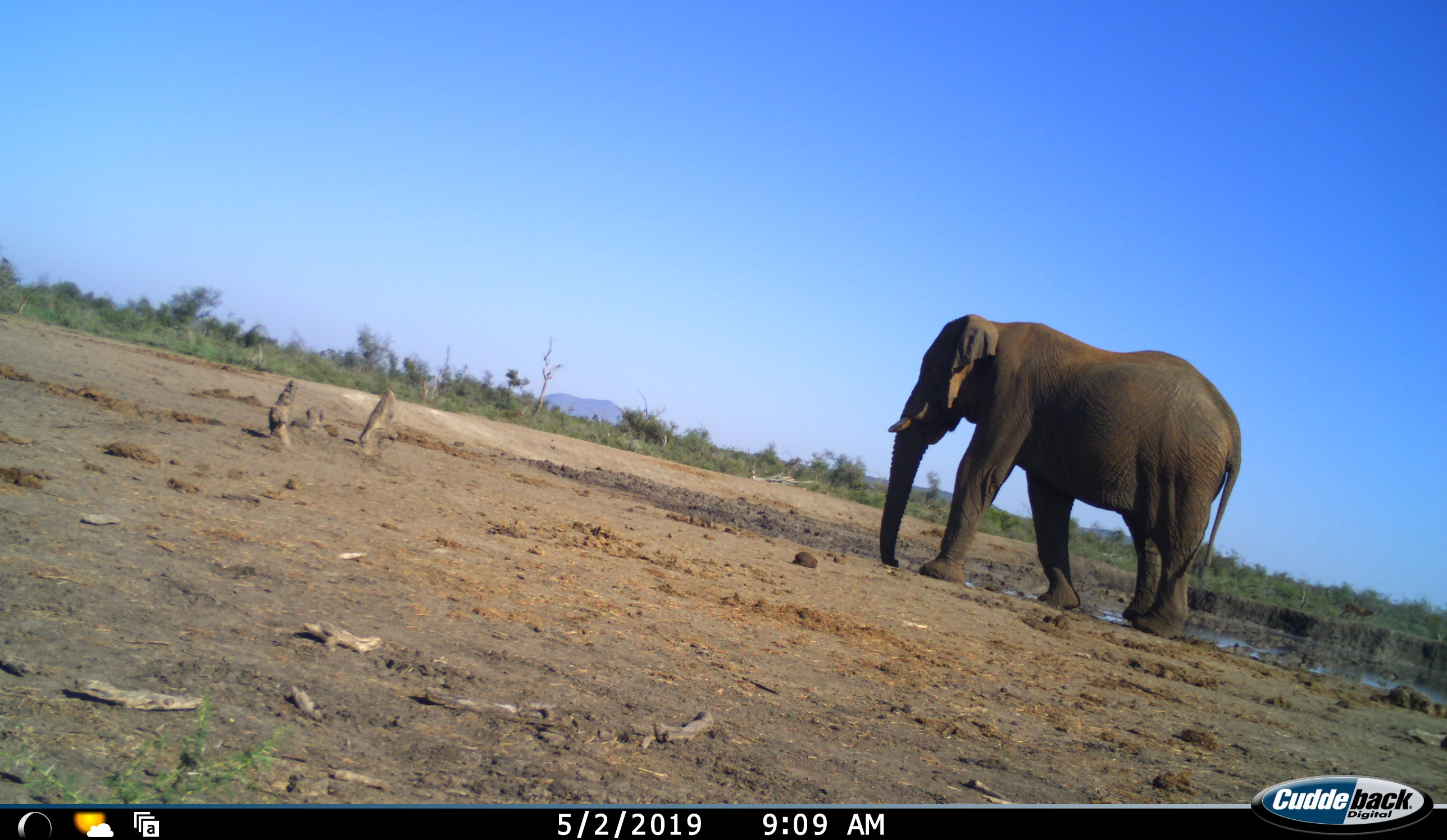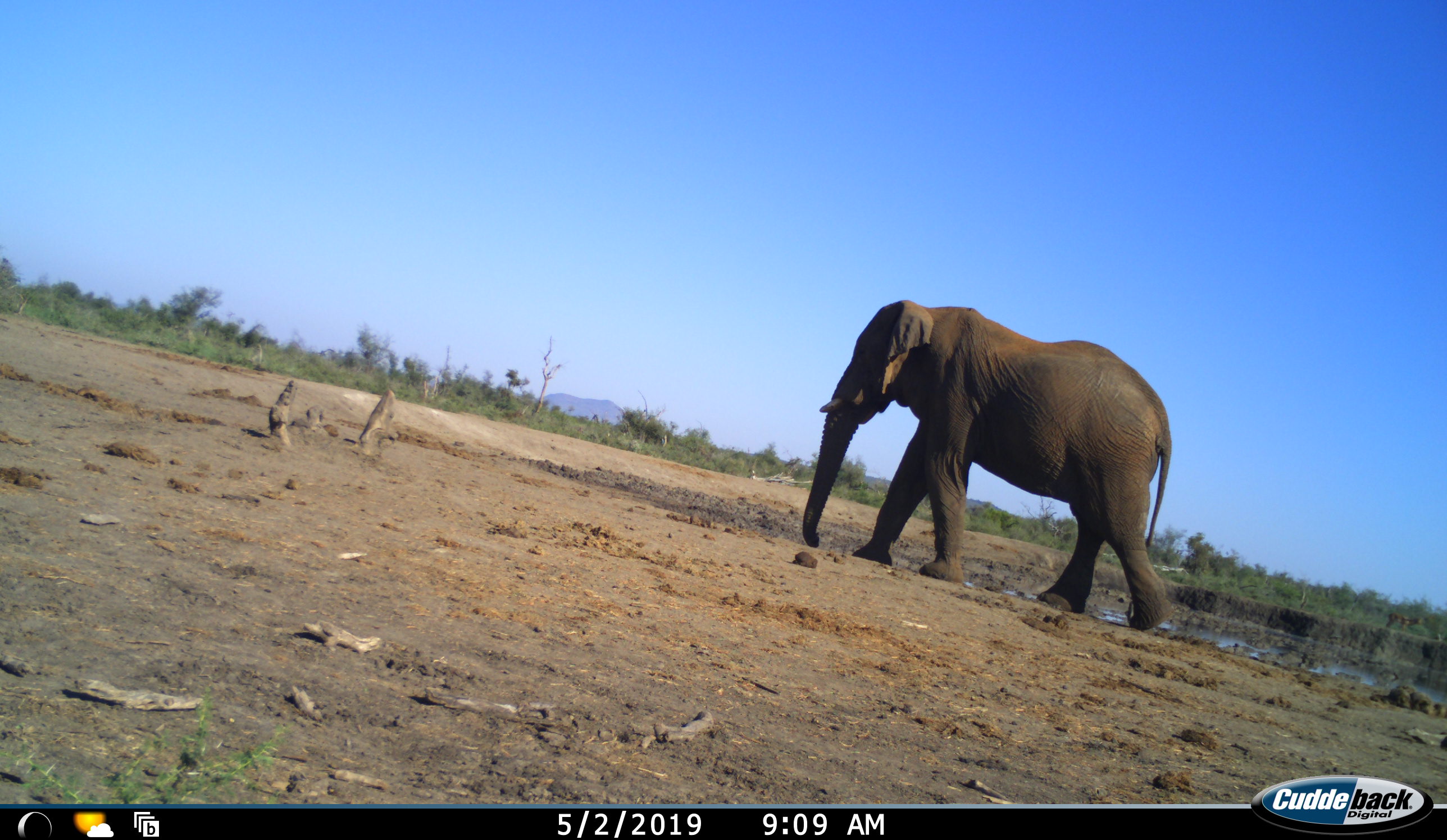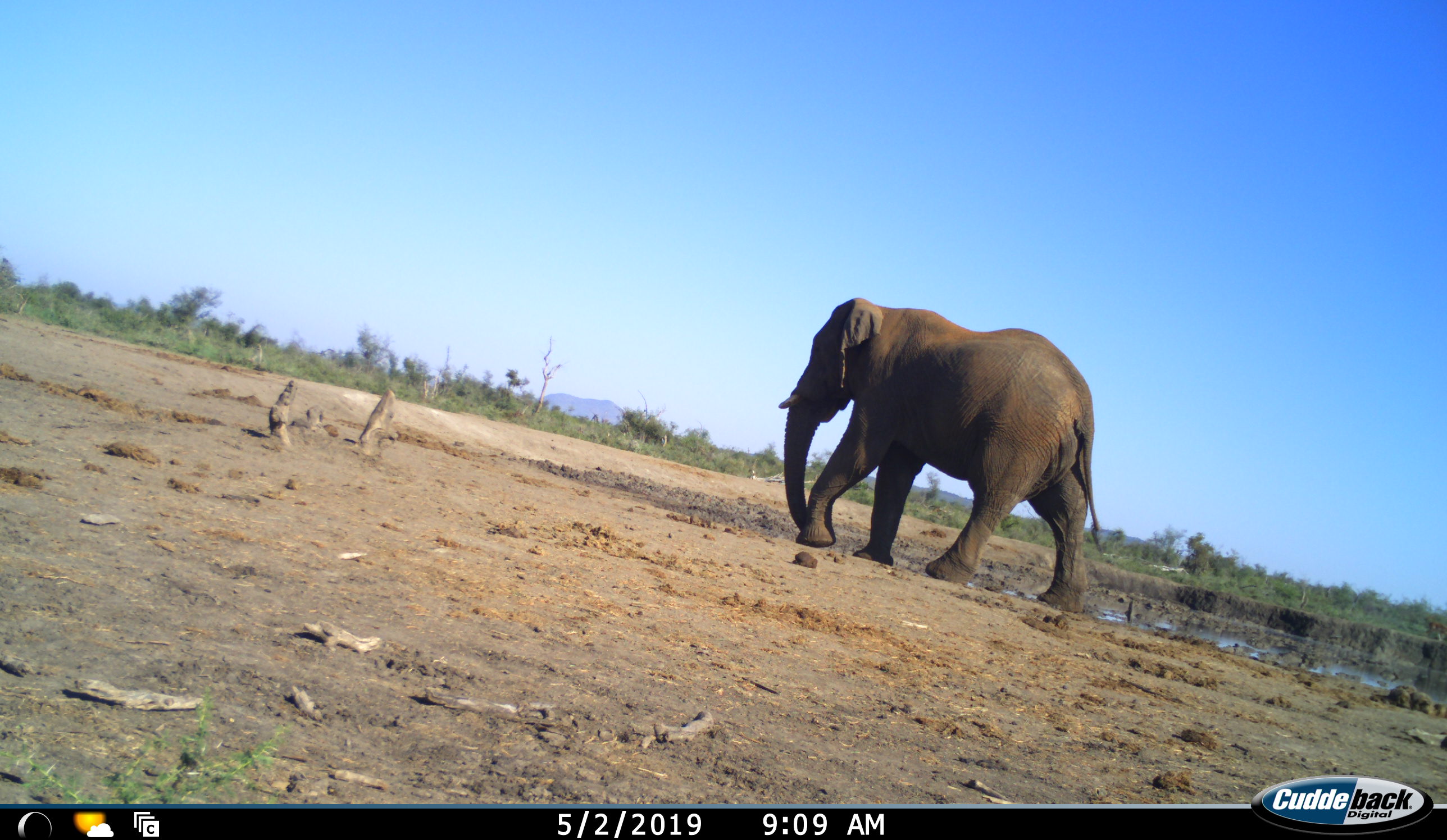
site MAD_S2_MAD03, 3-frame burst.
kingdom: Animalia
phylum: Chordata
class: Mammalia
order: Proboscidea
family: Elephantidae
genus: Loxodonta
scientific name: Loxodonta africana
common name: african bush elephant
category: elephant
Elephant (african bush elephant) (Loxodonta africana), count 1. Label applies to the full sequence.